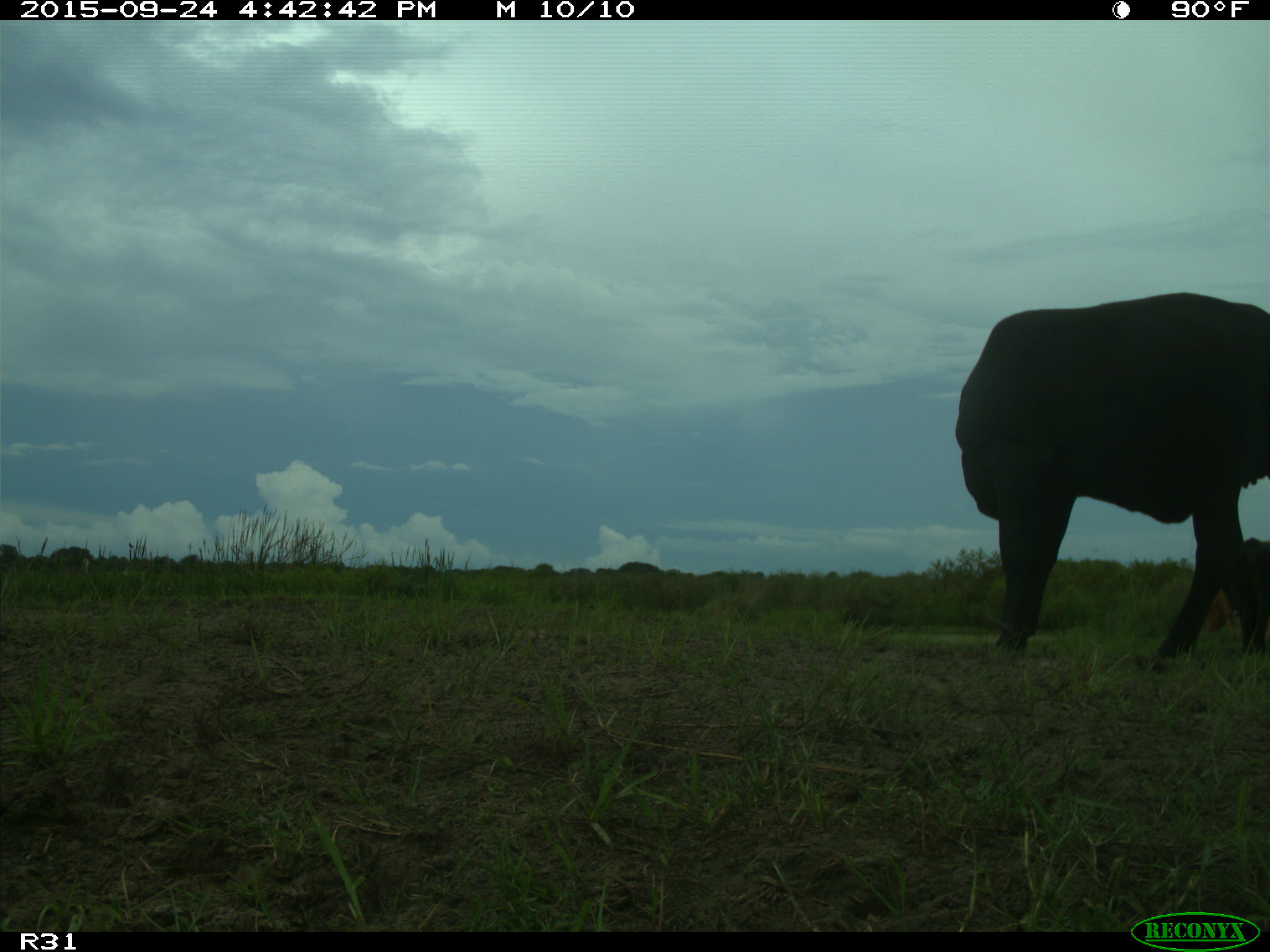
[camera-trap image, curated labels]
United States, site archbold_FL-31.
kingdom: Animalia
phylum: Chordata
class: Mammalia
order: Artiodactyla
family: Bovidae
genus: Bos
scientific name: Bos taurus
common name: domestic cow